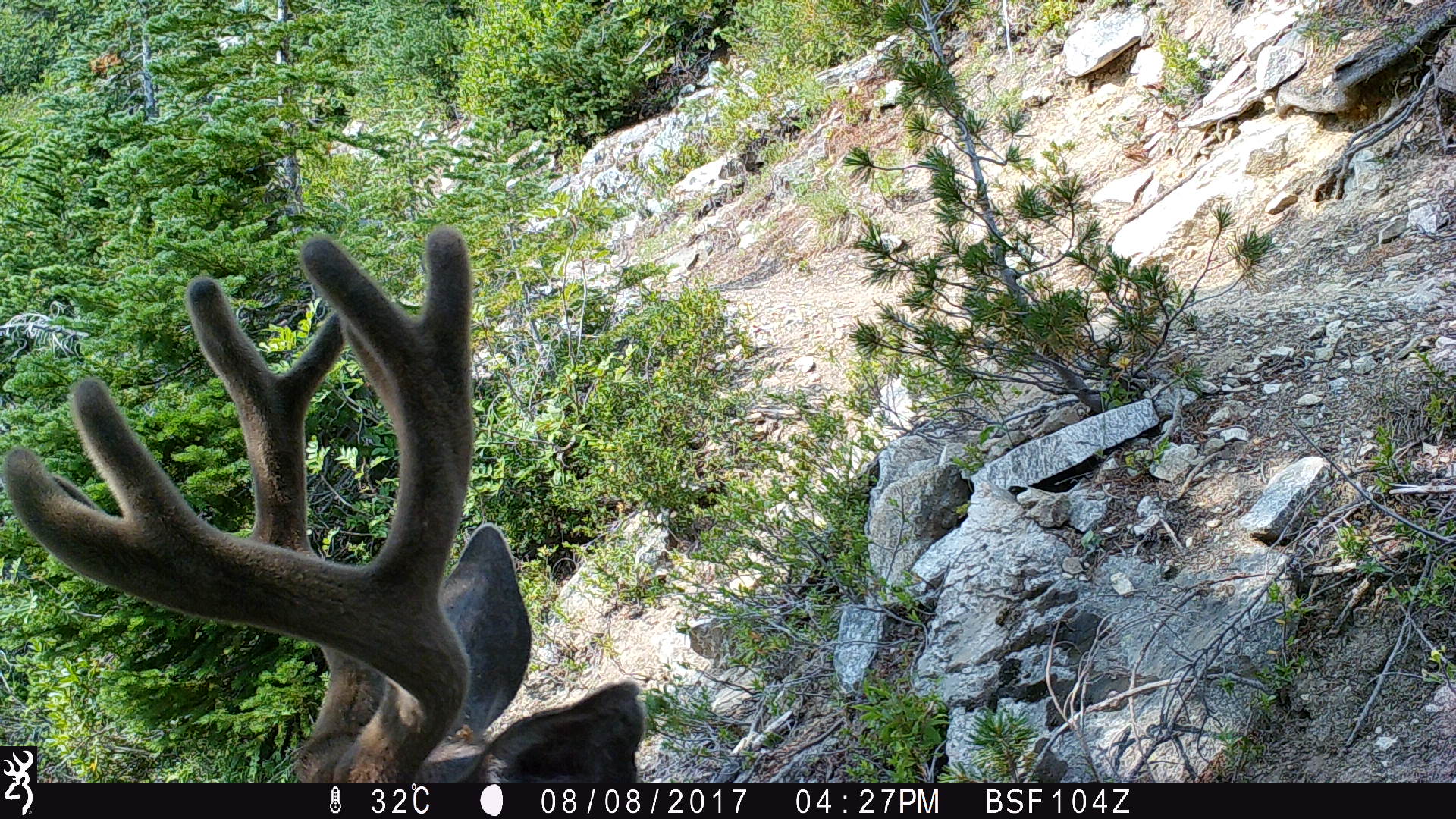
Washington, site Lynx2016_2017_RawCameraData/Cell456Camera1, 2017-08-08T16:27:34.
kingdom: Animalia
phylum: Chordata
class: Mammalia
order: Artiodactyla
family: Cervidae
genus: Odocoileus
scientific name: Odocoileus hemionus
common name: mule deer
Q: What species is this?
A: Odocoileus hemionus (mule deer).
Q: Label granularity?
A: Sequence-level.